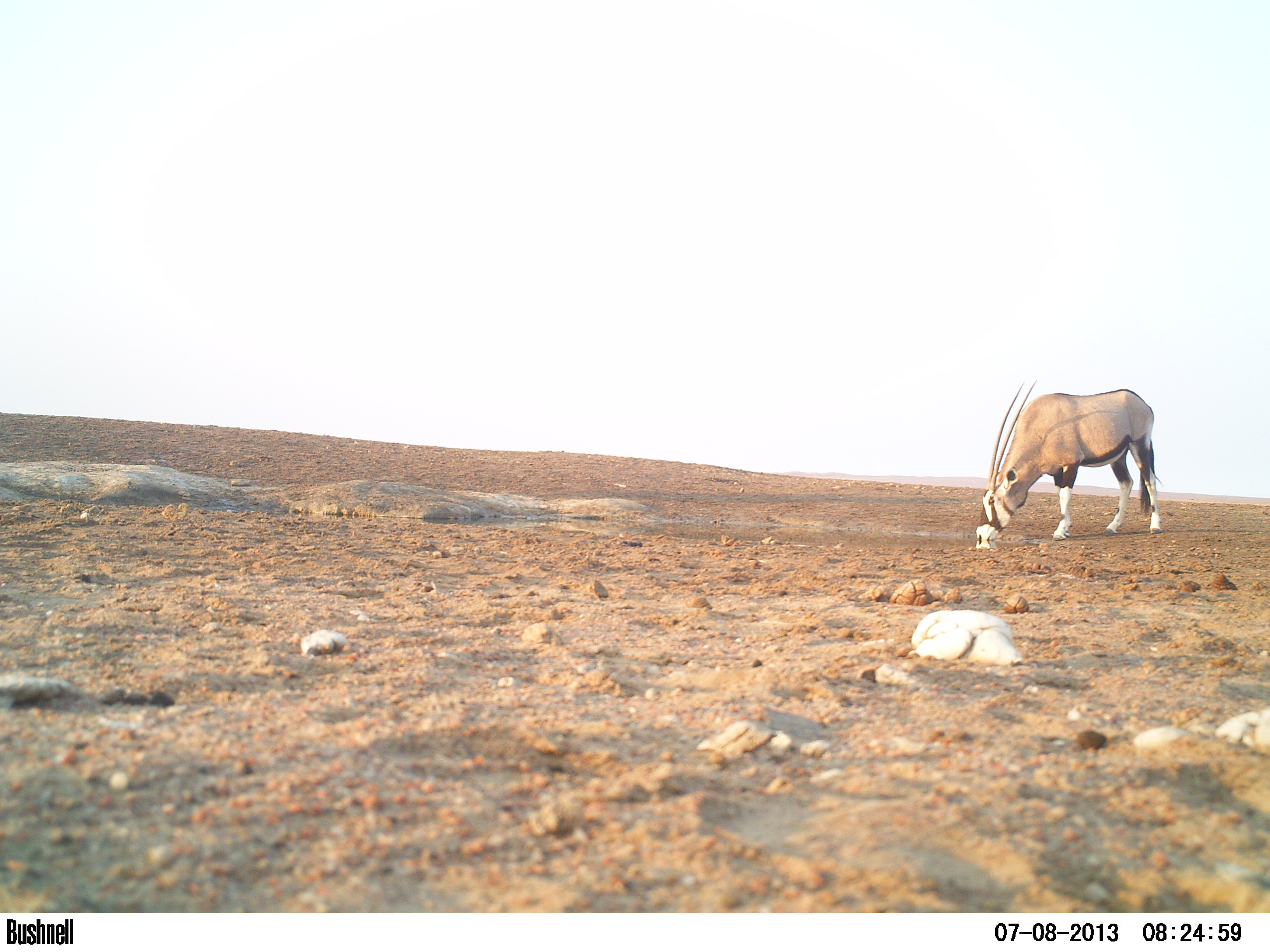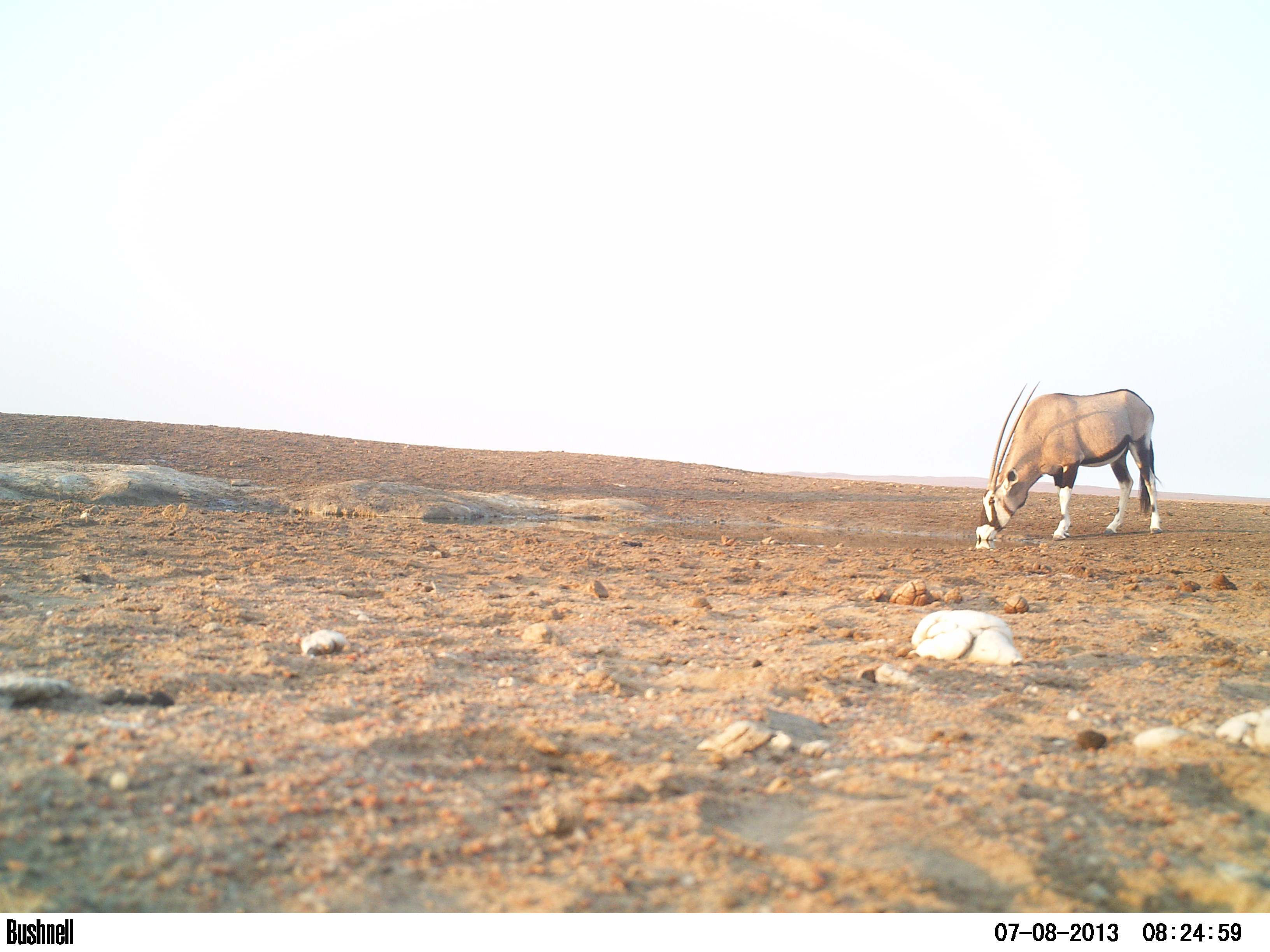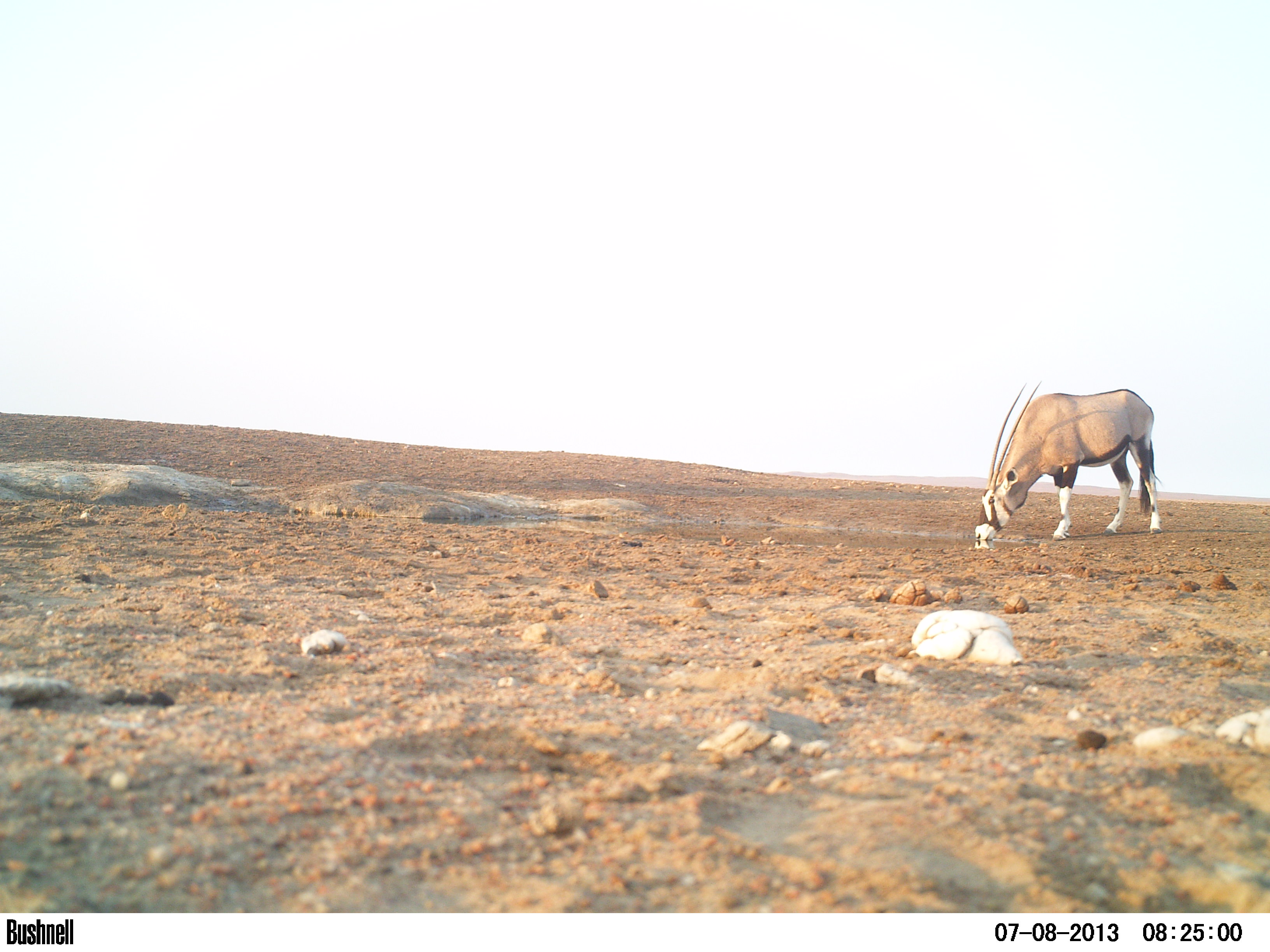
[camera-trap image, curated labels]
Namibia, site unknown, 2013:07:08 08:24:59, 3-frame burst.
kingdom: Animalia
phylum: Chordata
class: Mammalia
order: Artiodactyla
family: Bovidae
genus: Oryx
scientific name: Oryx gazella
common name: gemsbok